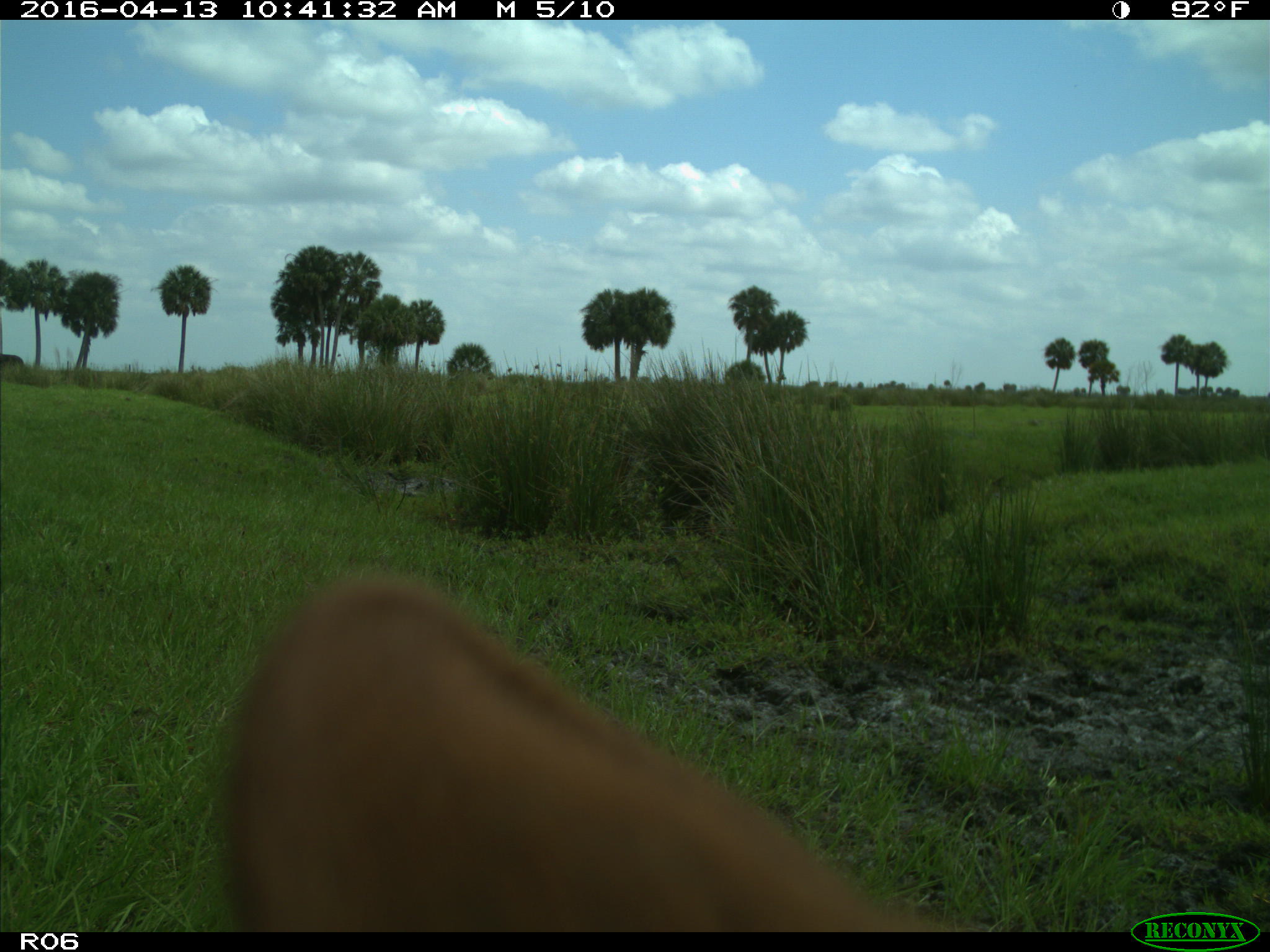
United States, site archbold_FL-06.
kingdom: Animalia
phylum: Chordata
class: Mammalia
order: Artiodactyla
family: Bovidae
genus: Bos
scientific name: Bos taurus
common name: domestic cow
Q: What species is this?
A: Bos taurus (domestic cow).